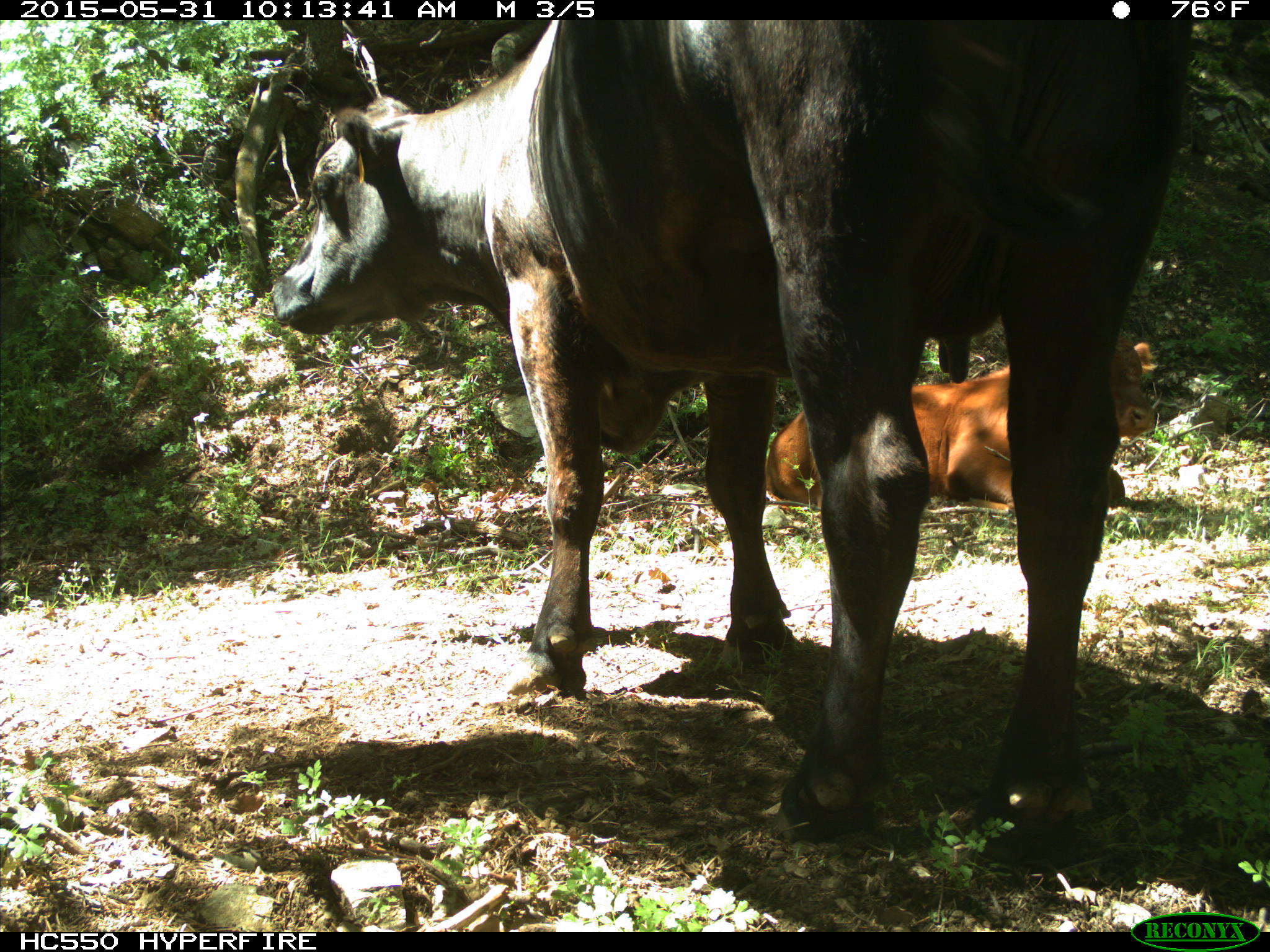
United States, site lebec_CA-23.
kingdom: Animalia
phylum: Chordata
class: Mammalia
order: Artiodactyla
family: Bovidae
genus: Bos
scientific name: Bos taurus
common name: domestic cow